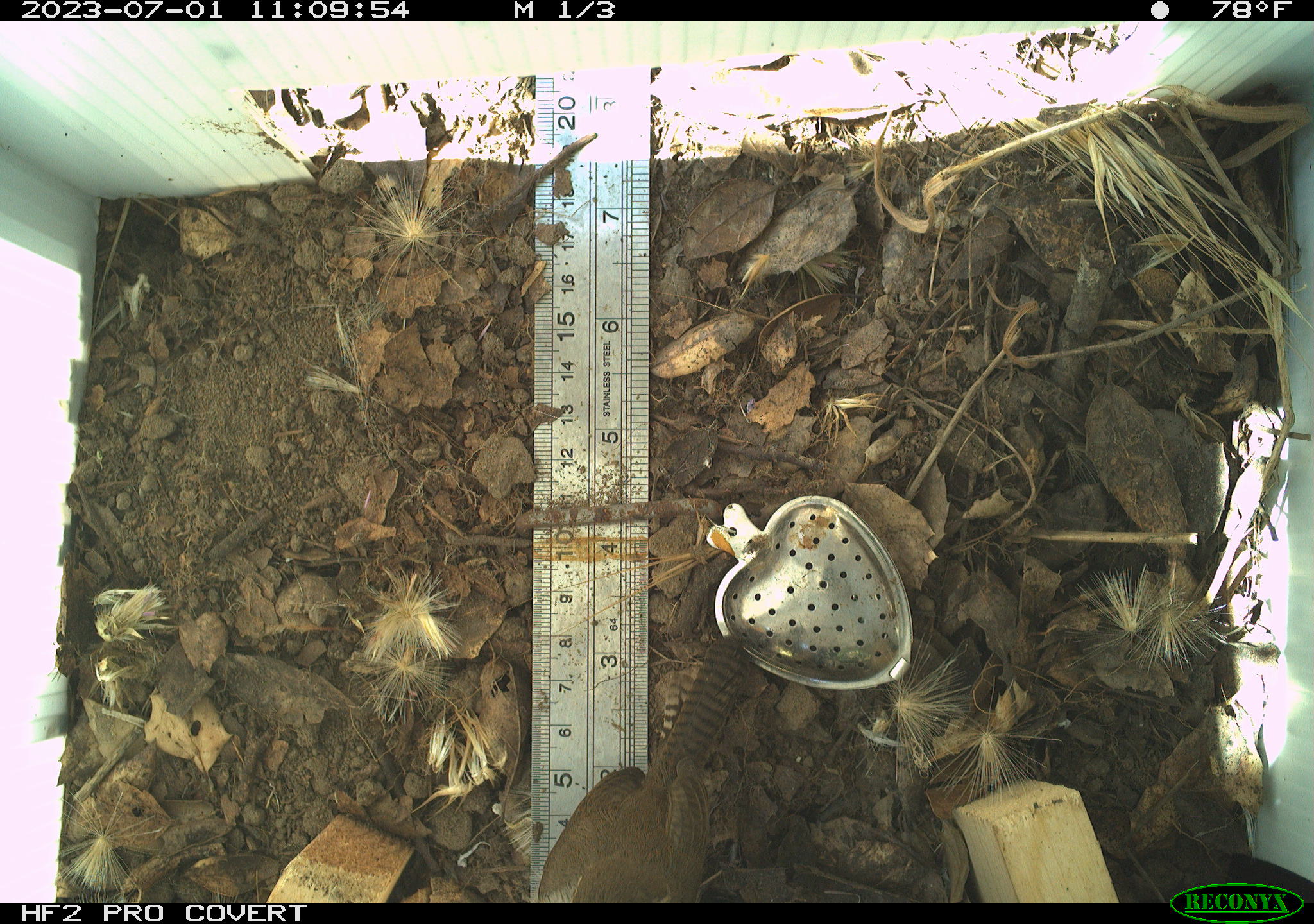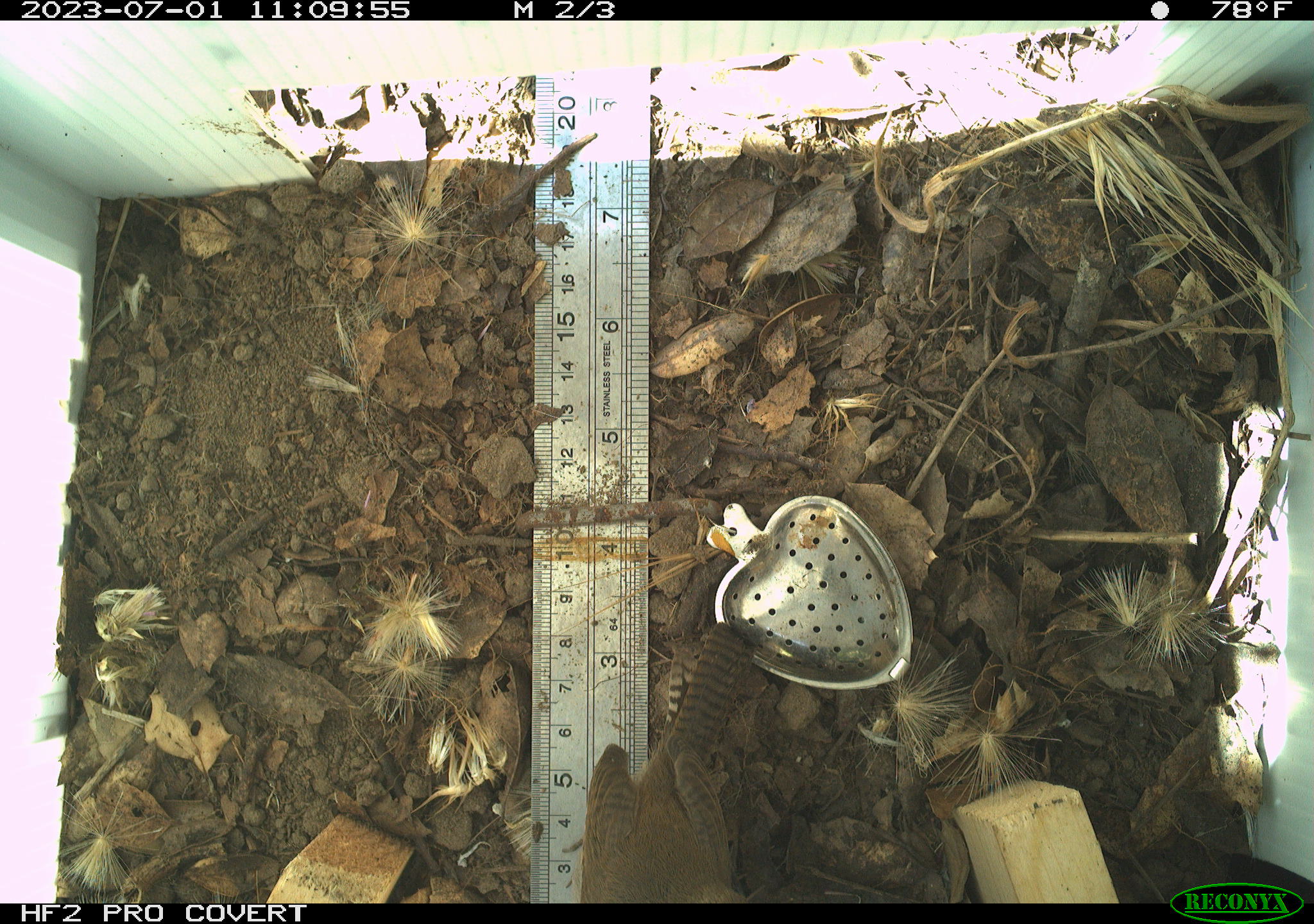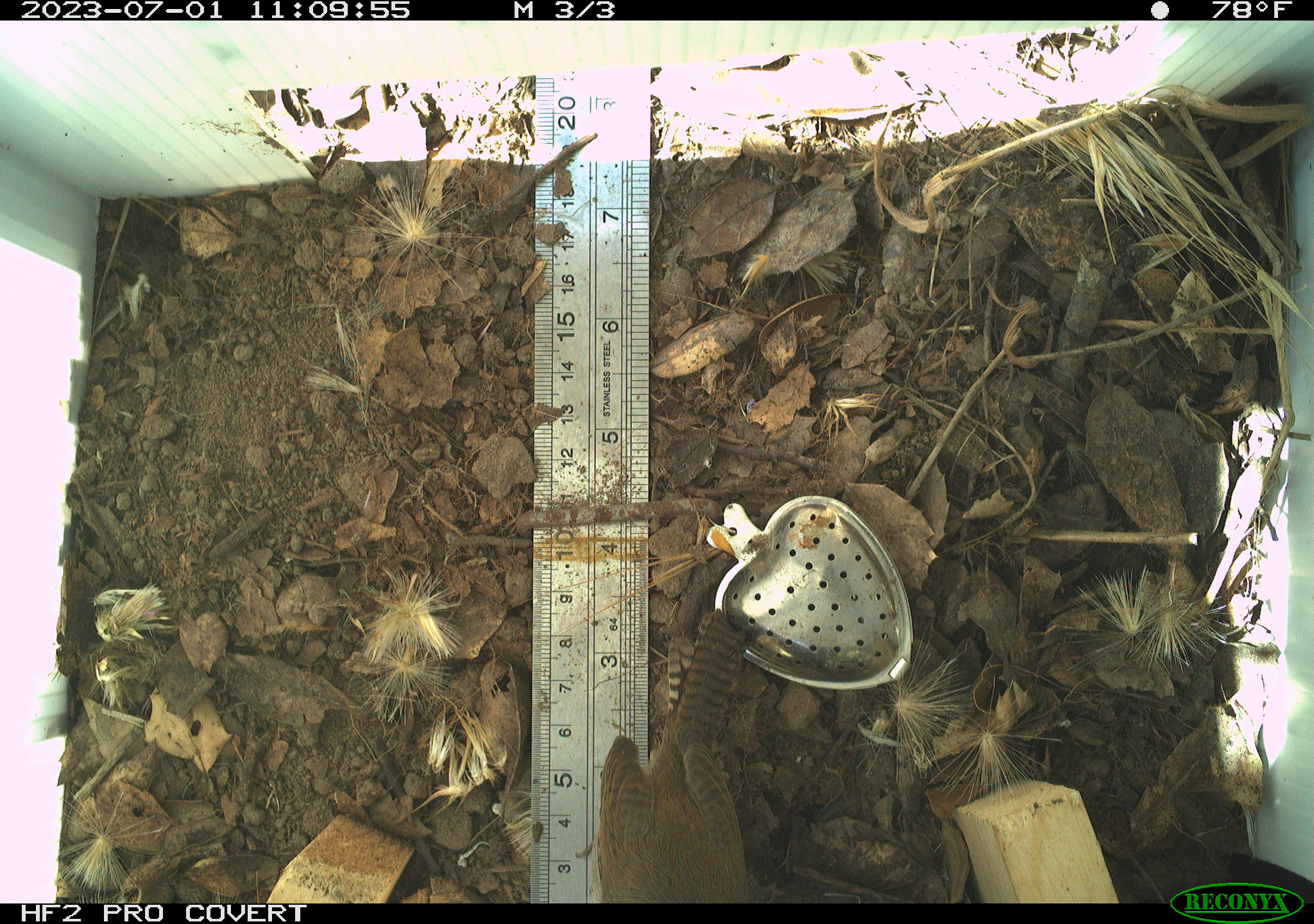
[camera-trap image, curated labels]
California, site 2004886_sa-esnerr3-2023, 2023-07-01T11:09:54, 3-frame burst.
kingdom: Animalia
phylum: Chordata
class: Aves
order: Passeriformes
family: Troglodytidae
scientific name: Troglodytidae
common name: wren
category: troglodytidae family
Troglodytidae family (wren) (Troglodytidae).